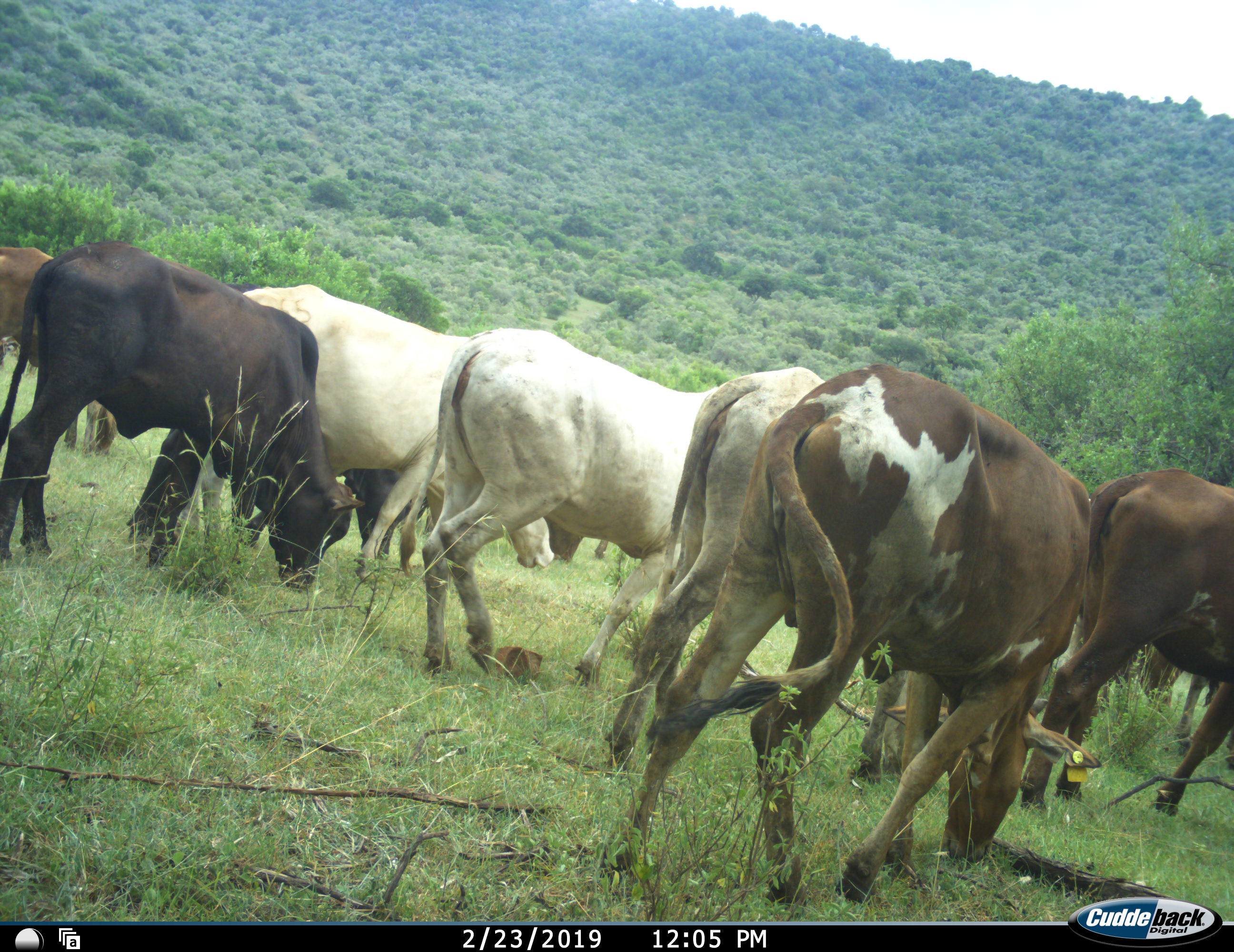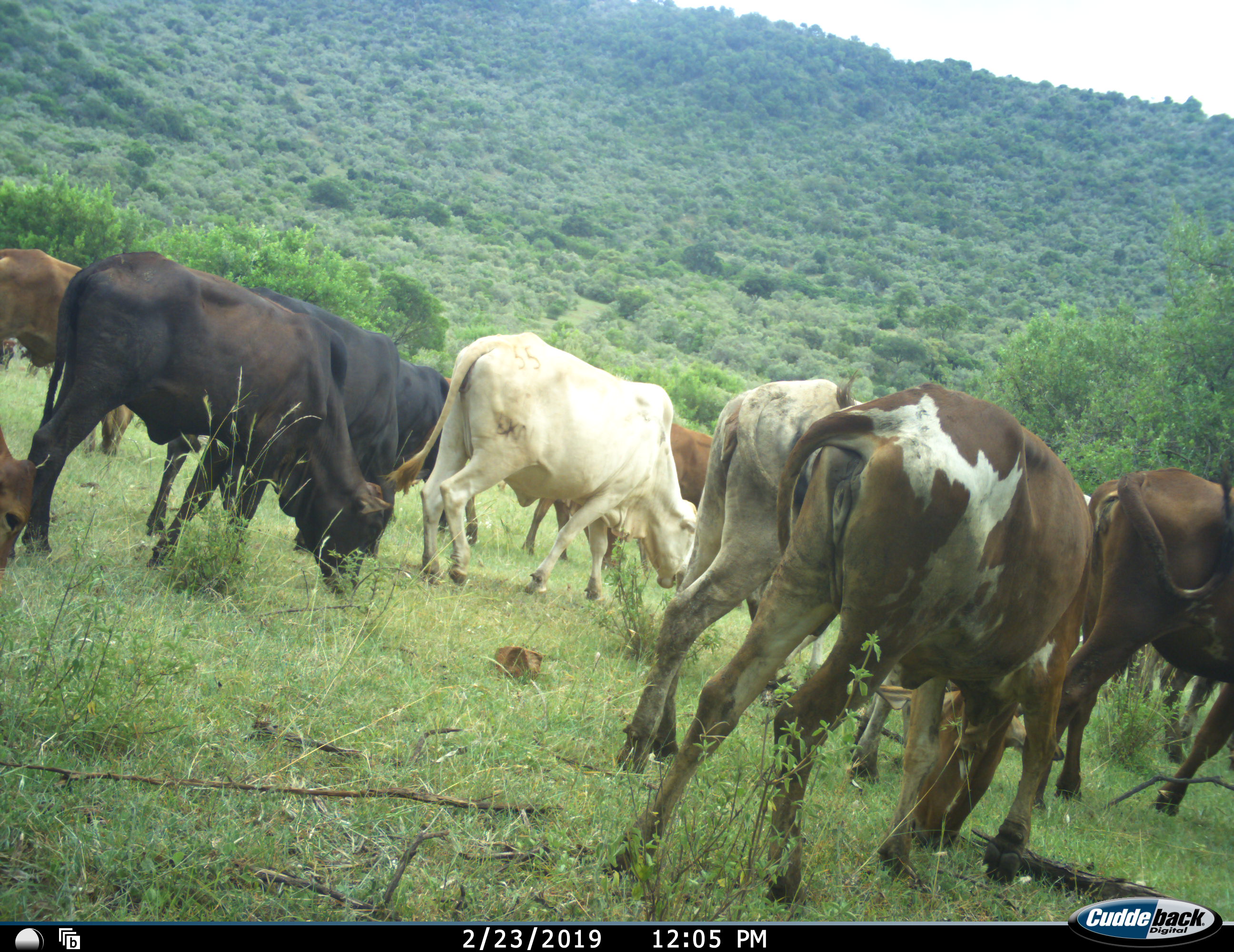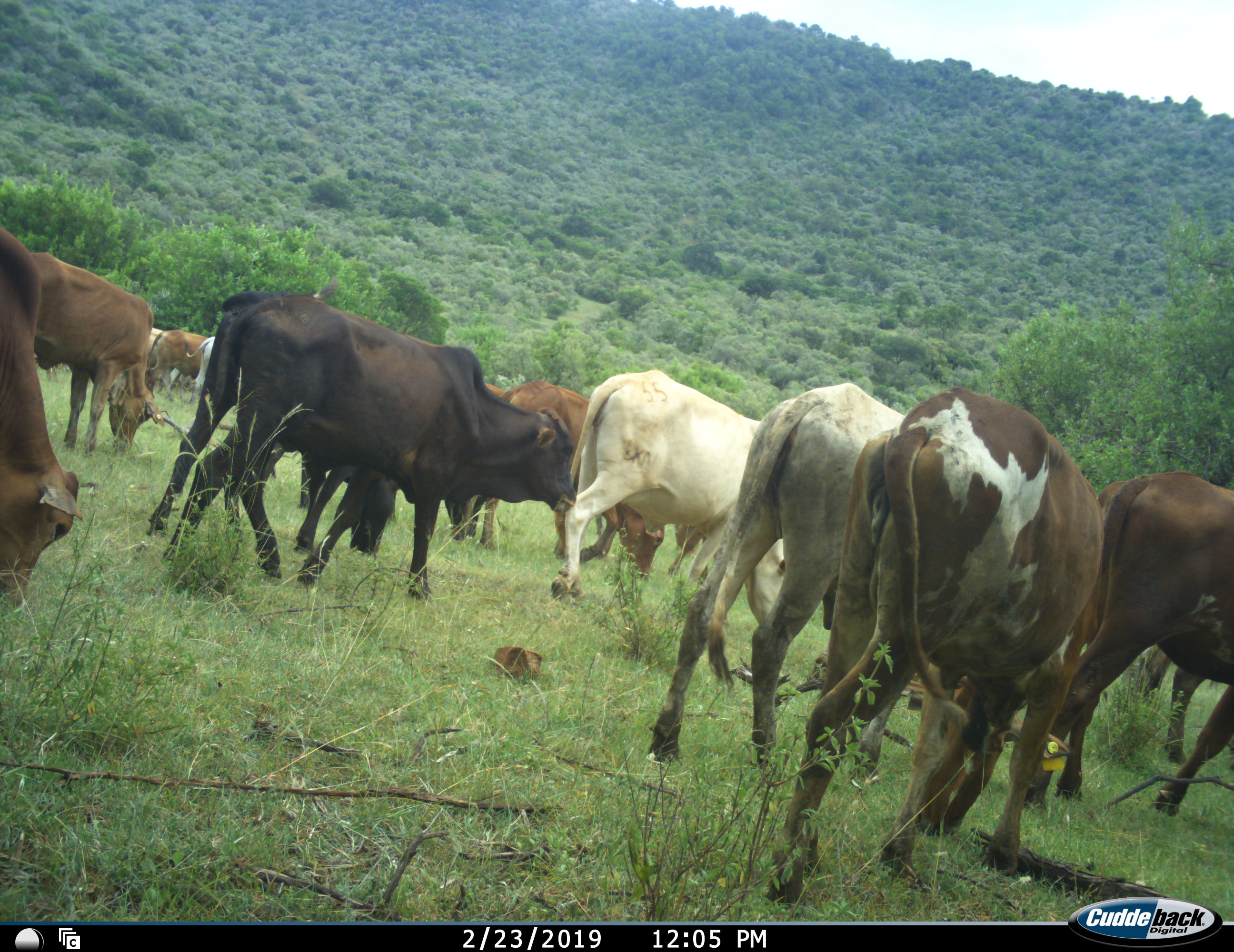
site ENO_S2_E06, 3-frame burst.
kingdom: Animalia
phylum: Chordata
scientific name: Vertebrata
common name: domestic animal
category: domesticanimal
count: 11-50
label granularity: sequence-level